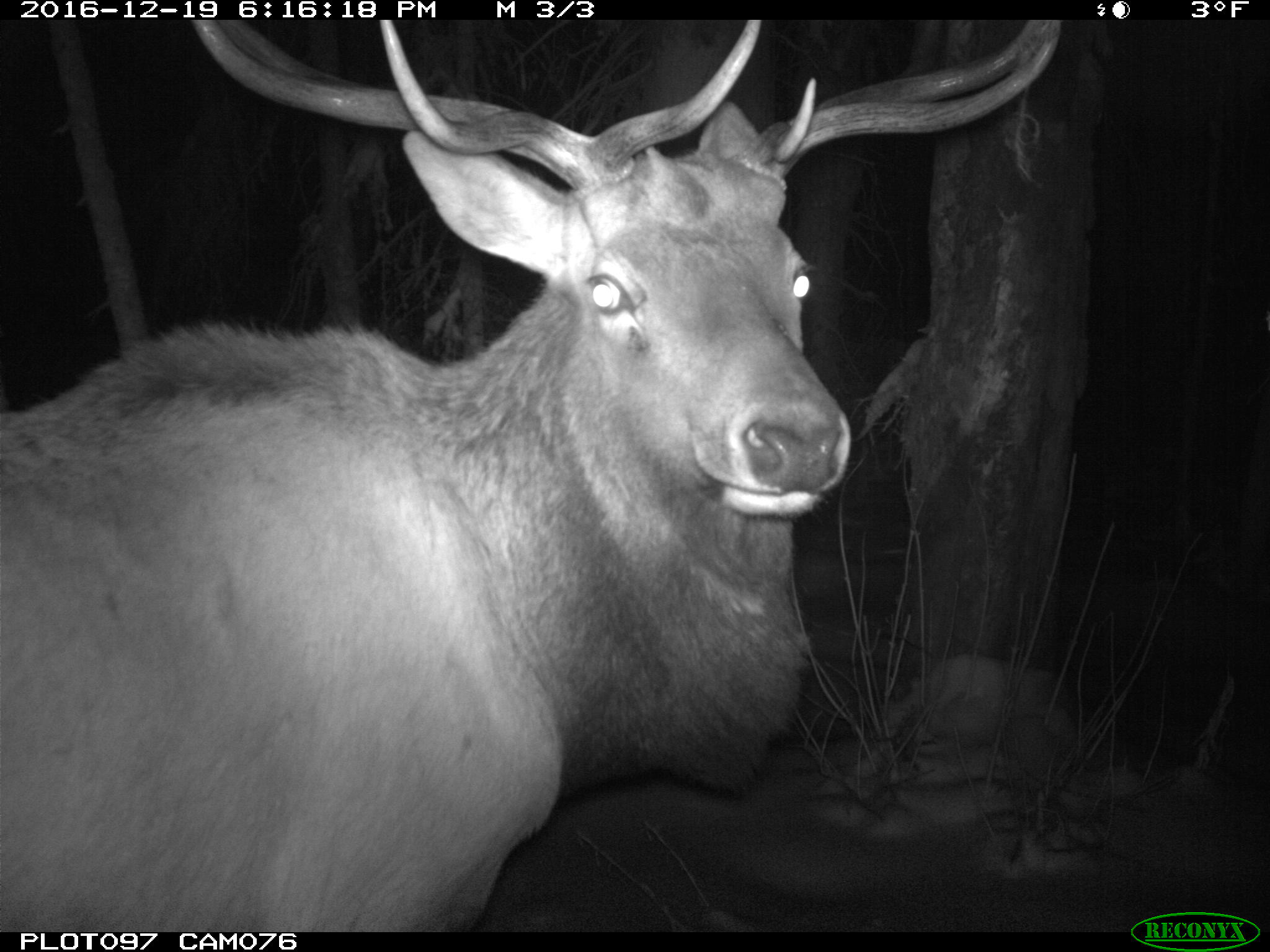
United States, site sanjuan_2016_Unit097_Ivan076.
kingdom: Animalia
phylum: Chordata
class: Mammalia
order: Artiodactyla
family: Cervidae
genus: Cervus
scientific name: Cervus elaphus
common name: red deer